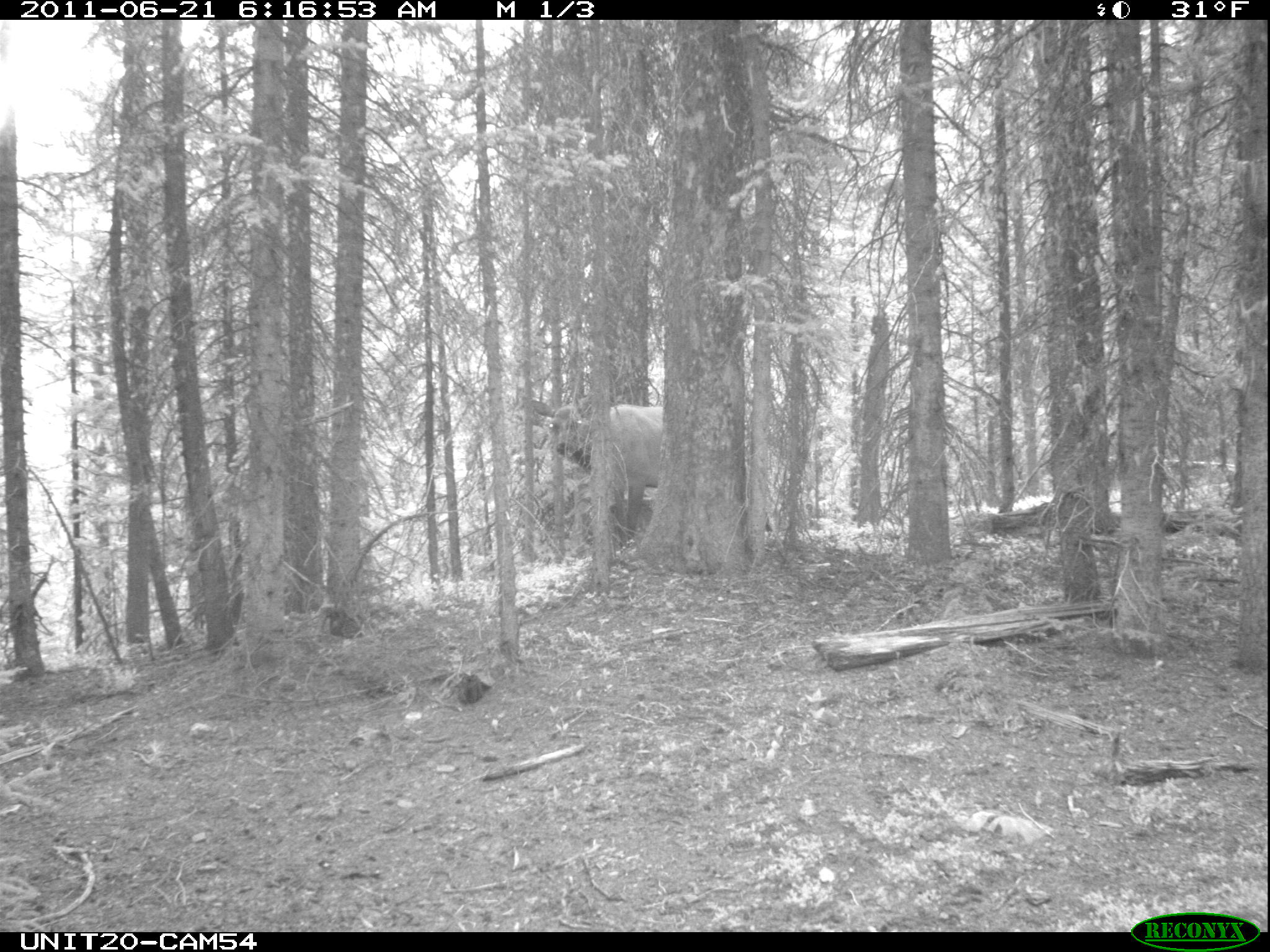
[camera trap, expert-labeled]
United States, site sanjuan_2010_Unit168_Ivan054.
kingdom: Animalia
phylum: Chordata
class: Mammalia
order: Artiodactyla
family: Cervidae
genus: Cervus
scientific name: Cervus elaphus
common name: red deer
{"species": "Cervus elaphus (red deer)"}